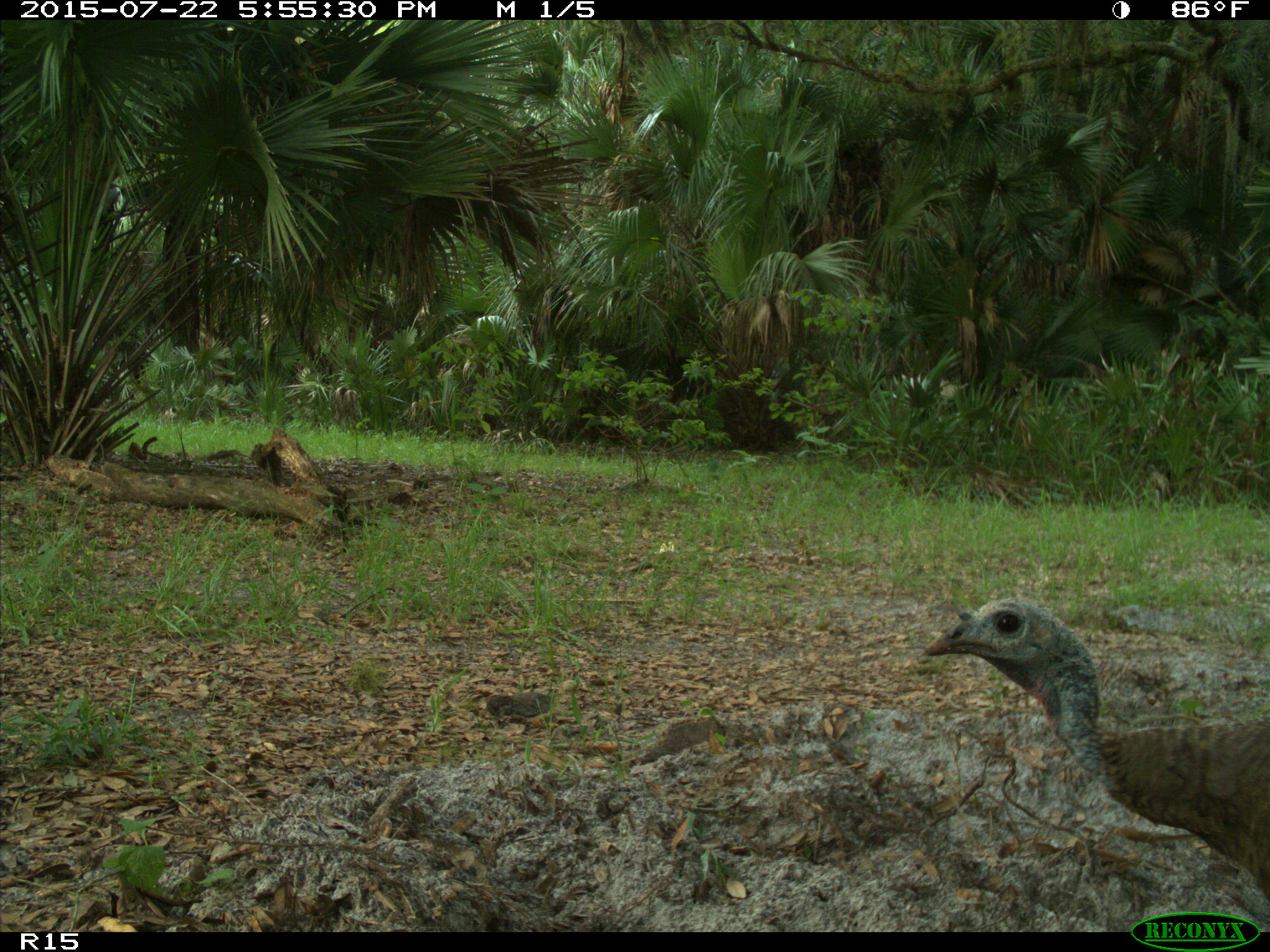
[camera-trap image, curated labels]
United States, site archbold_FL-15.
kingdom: Animalia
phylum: Chordata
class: Aves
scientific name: Aves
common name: birds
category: unidentified bird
Unidentified bird (birds) (Aves).